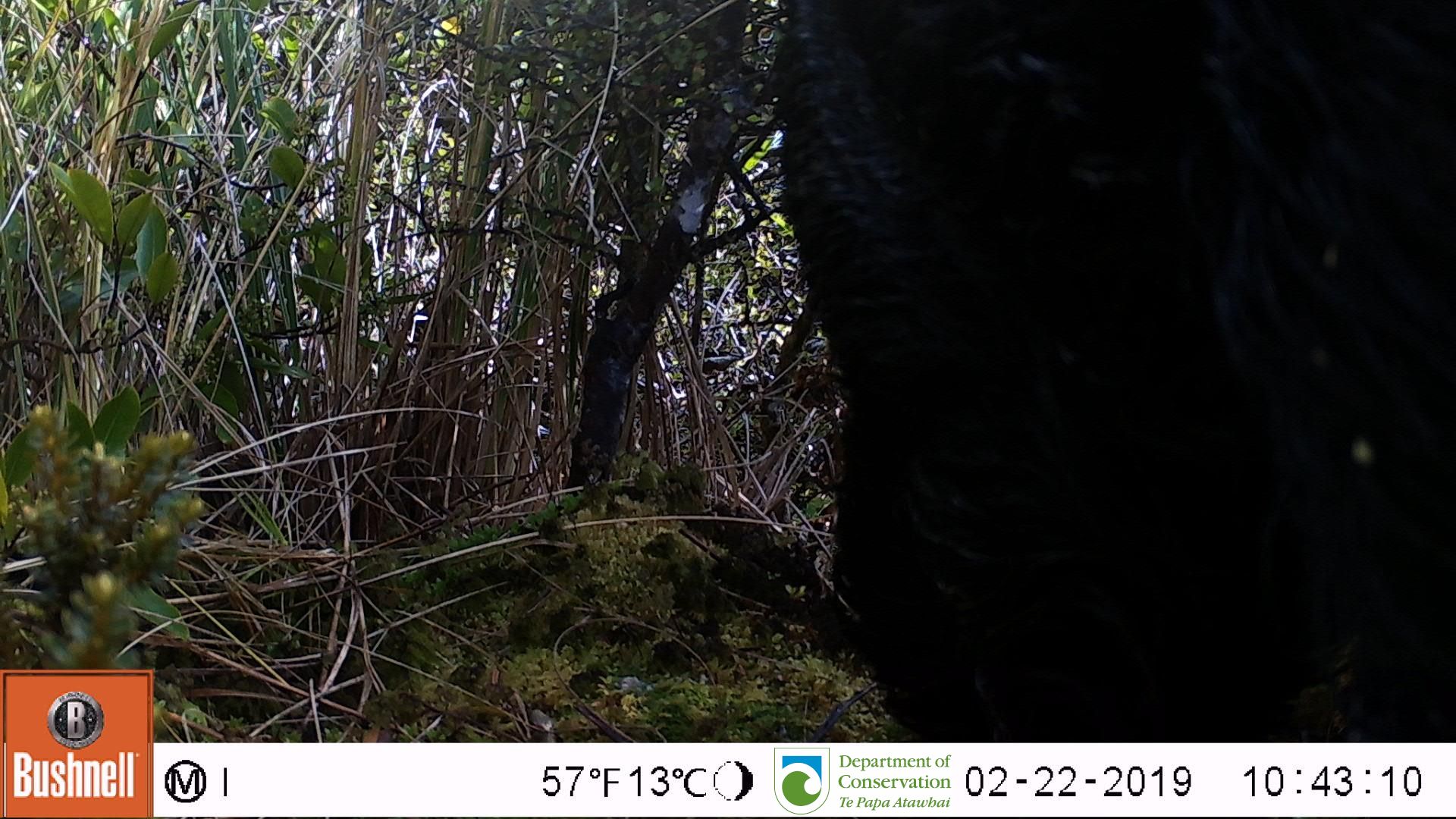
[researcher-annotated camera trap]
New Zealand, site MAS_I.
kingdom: Animalia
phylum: Chordata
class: Mammalia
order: Artiodactyla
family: Suidae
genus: Sus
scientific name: Sus scrofa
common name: pig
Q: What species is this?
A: Pig (Sus scrofa).